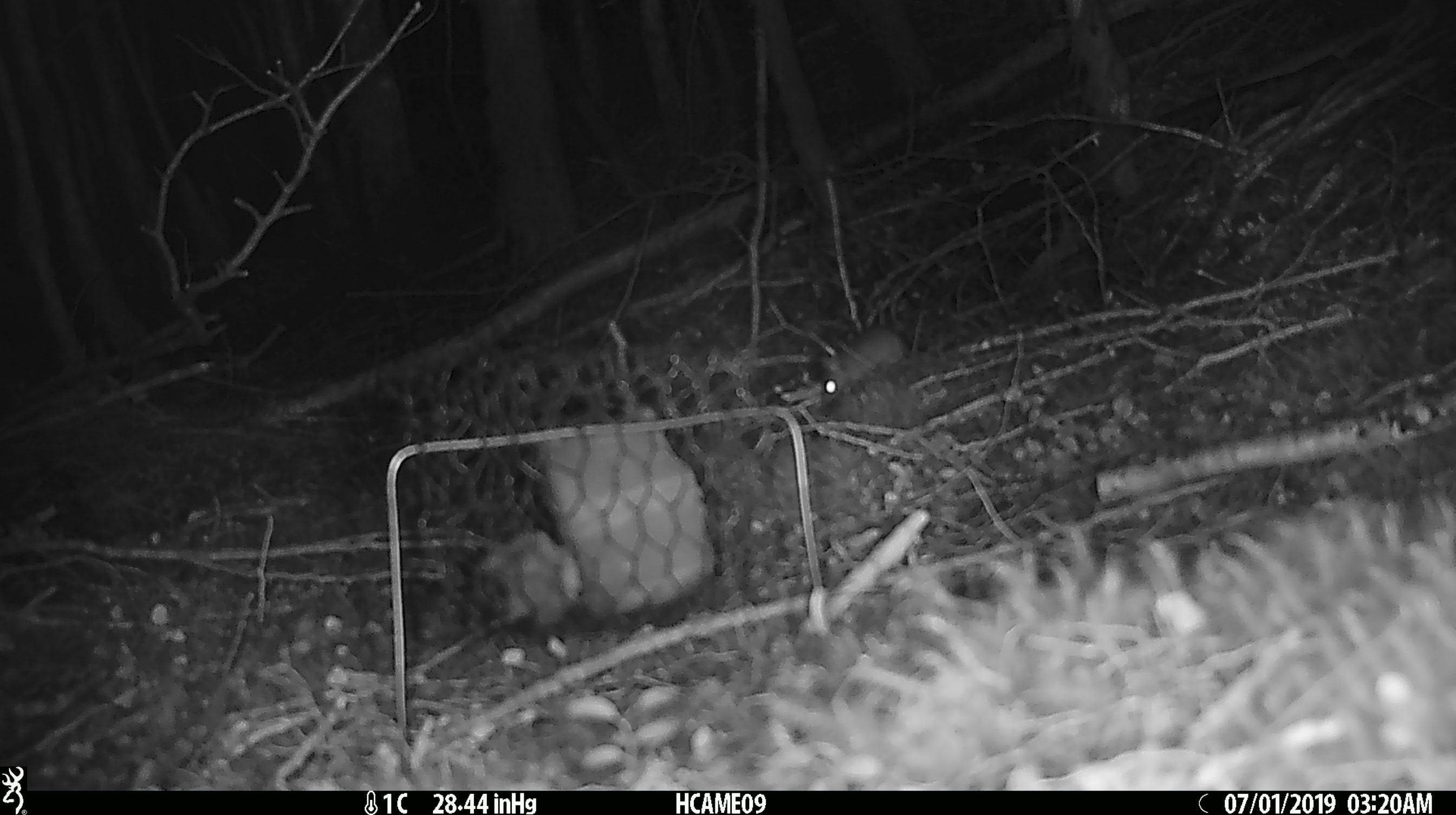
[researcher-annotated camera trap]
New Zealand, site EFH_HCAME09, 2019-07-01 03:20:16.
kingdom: Animalia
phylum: Chordata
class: Mammalia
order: Rodentia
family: Muridae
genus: Mus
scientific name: Mus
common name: mouse